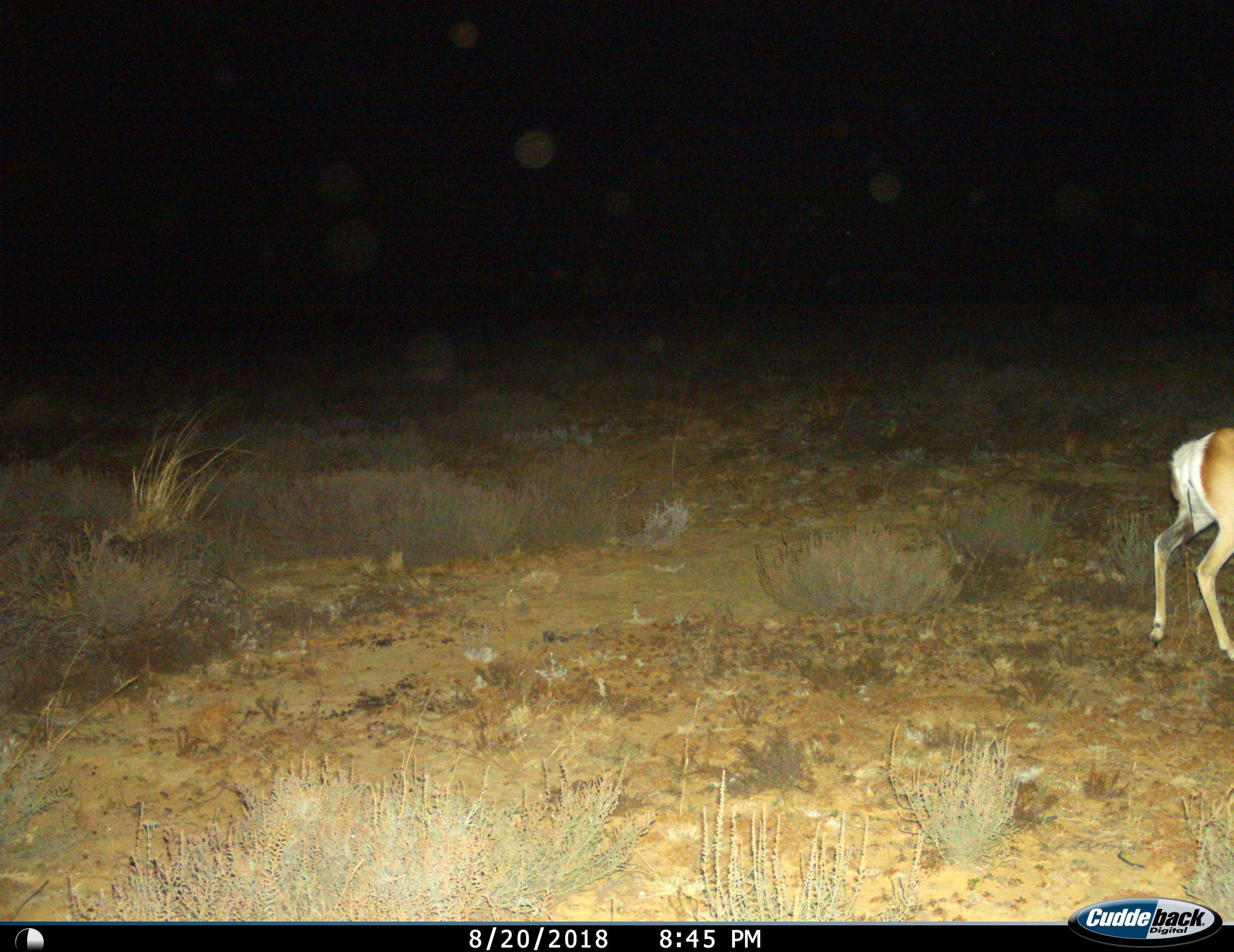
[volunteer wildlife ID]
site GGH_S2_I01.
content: unidentified animal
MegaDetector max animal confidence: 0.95